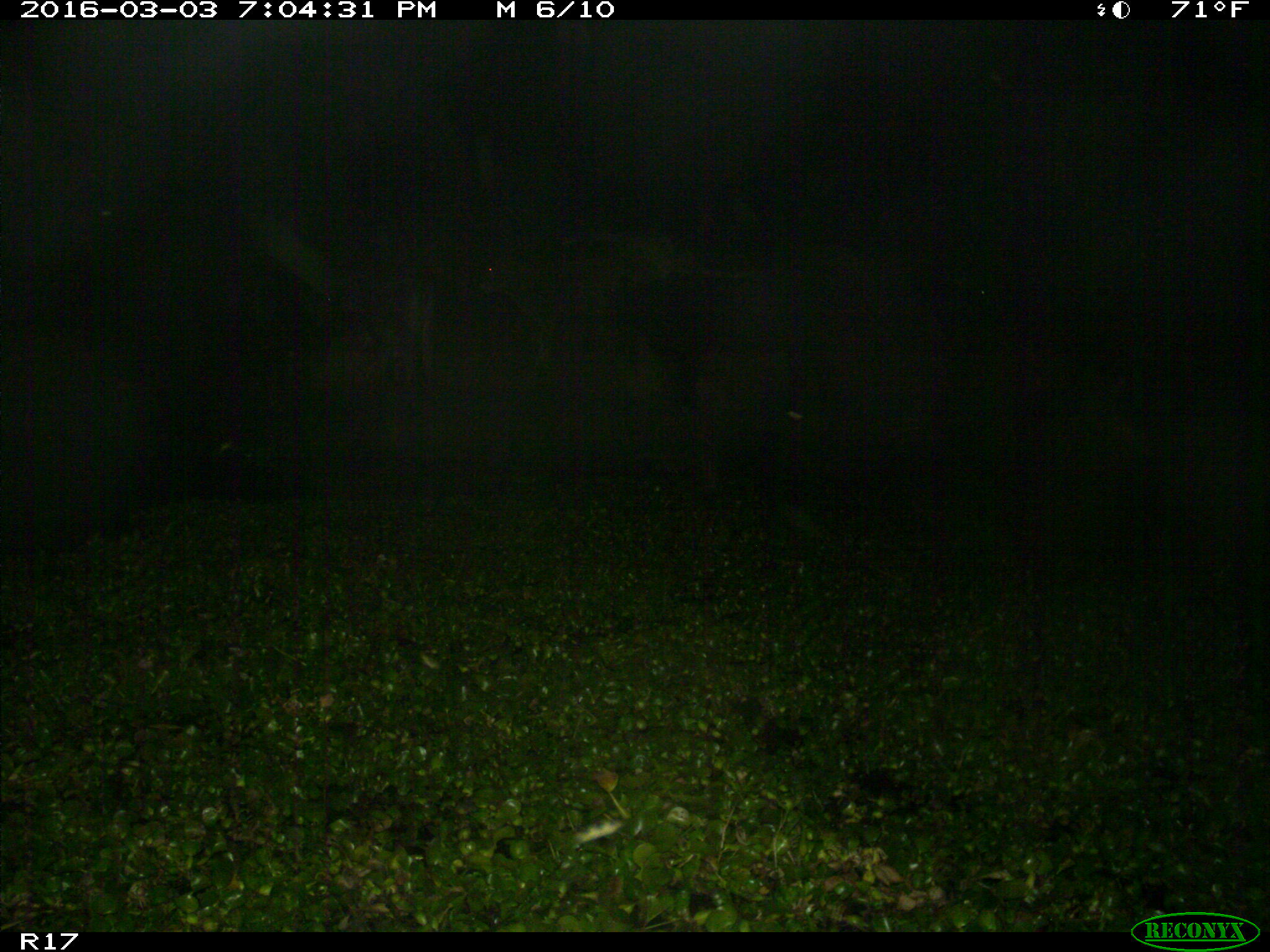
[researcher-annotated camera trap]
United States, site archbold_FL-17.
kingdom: Animalia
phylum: Chordata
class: Mammalia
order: Artiodactyla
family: Bovidae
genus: Bos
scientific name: Bos taurus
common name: domestic cow